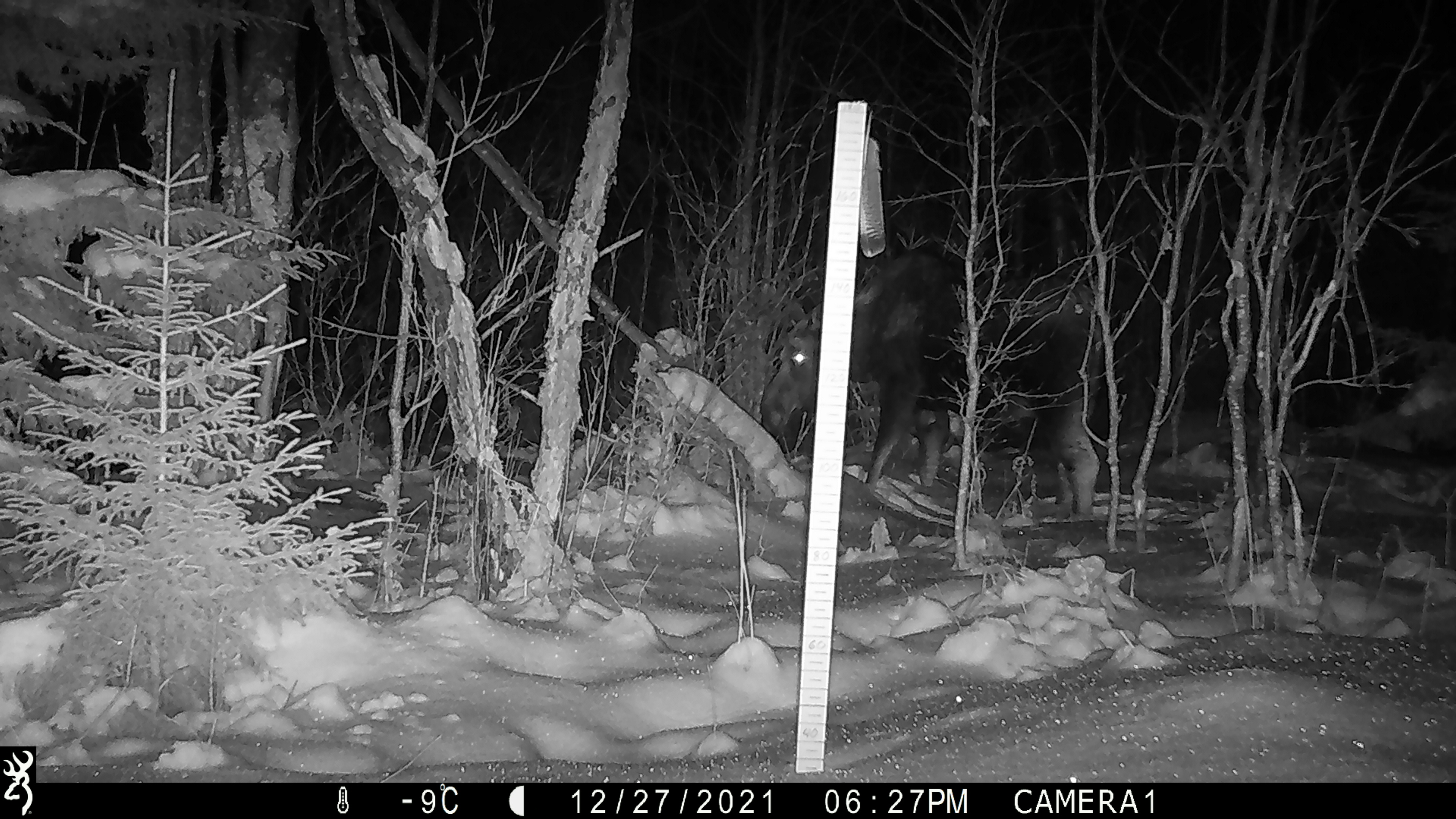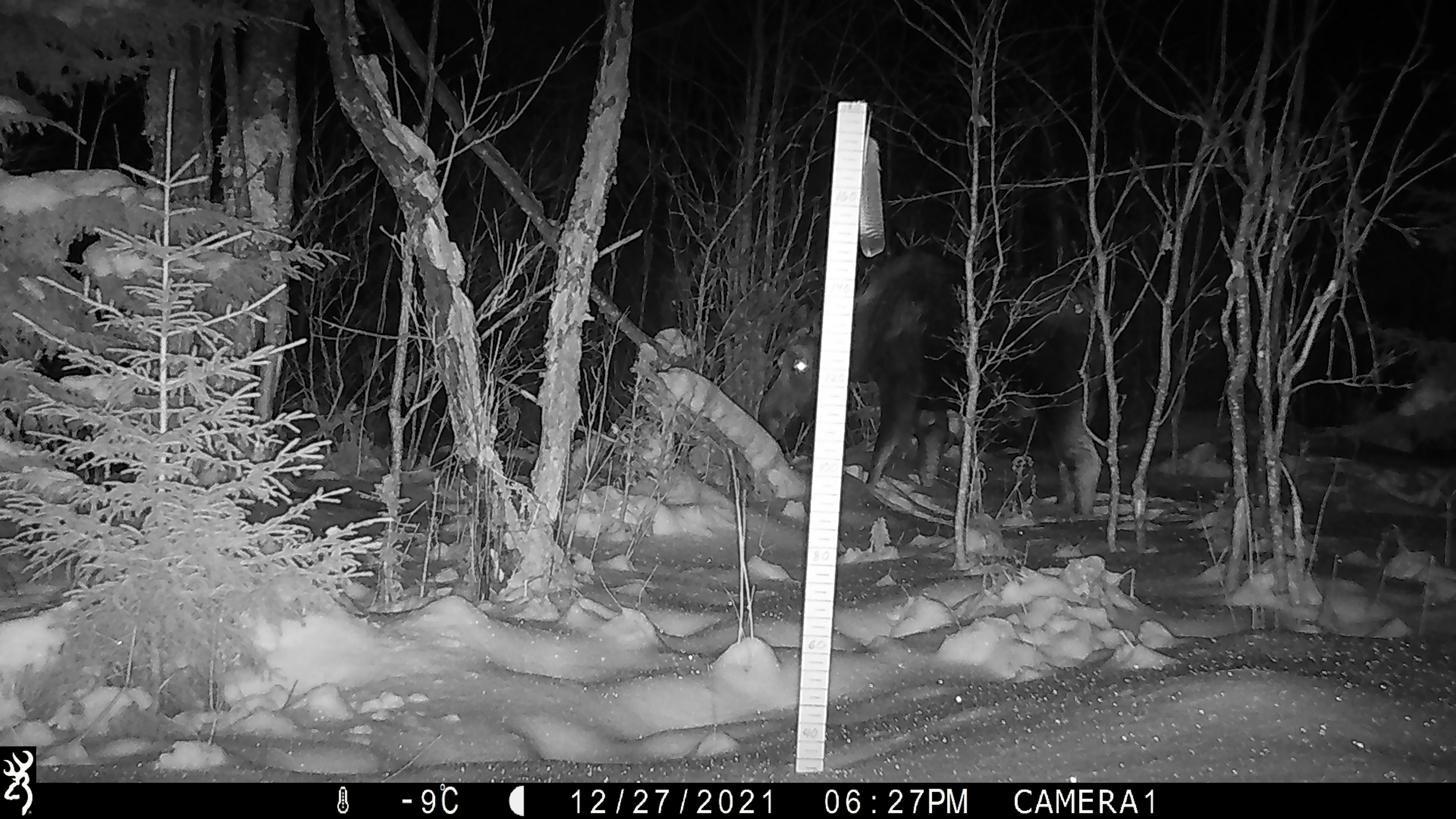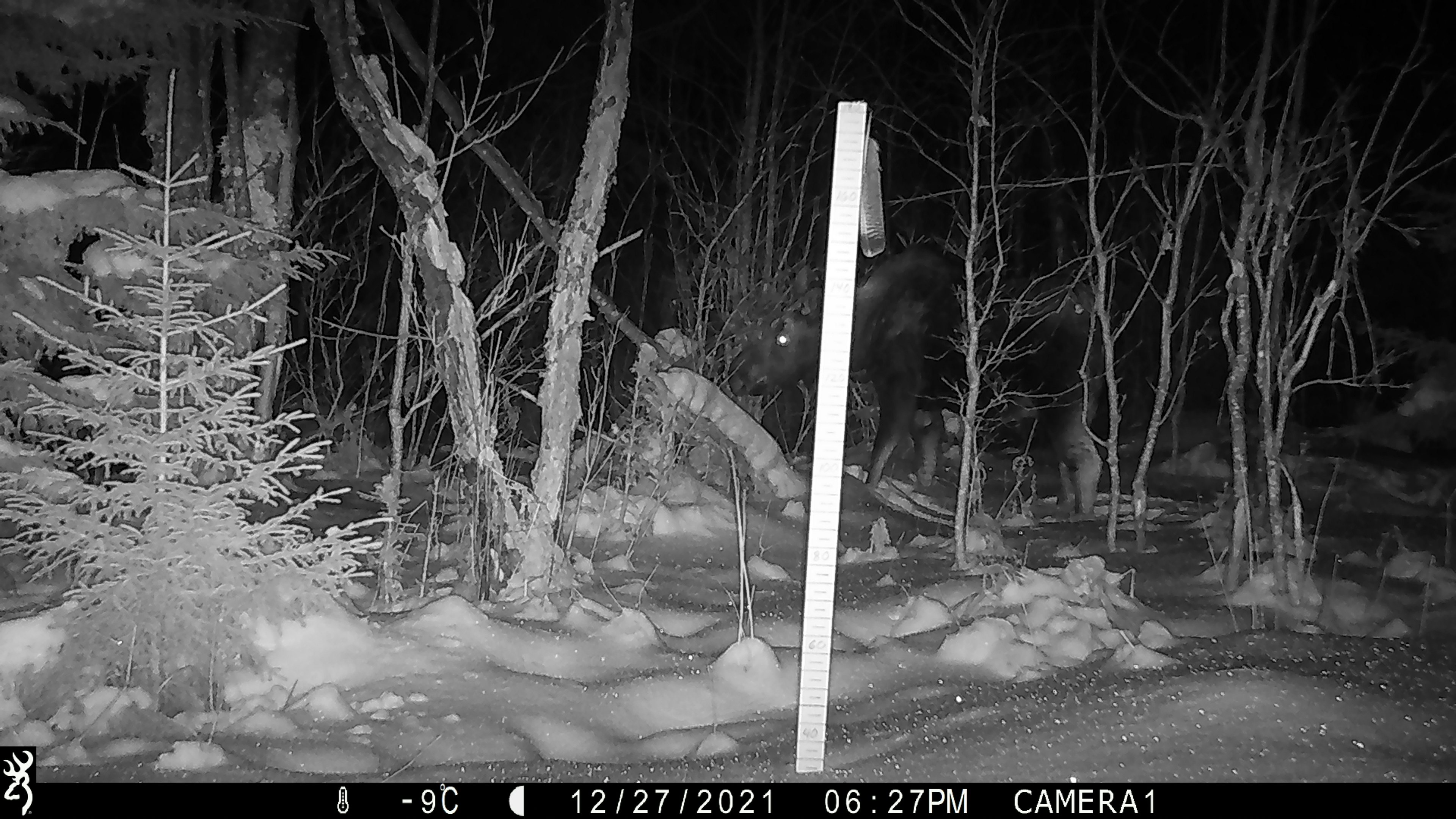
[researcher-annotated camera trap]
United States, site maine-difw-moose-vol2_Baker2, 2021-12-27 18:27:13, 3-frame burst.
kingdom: Animalia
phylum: Chordata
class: Mammalia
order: Artiodactyla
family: Cervidae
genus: Alces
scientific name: Alces alces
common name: moose